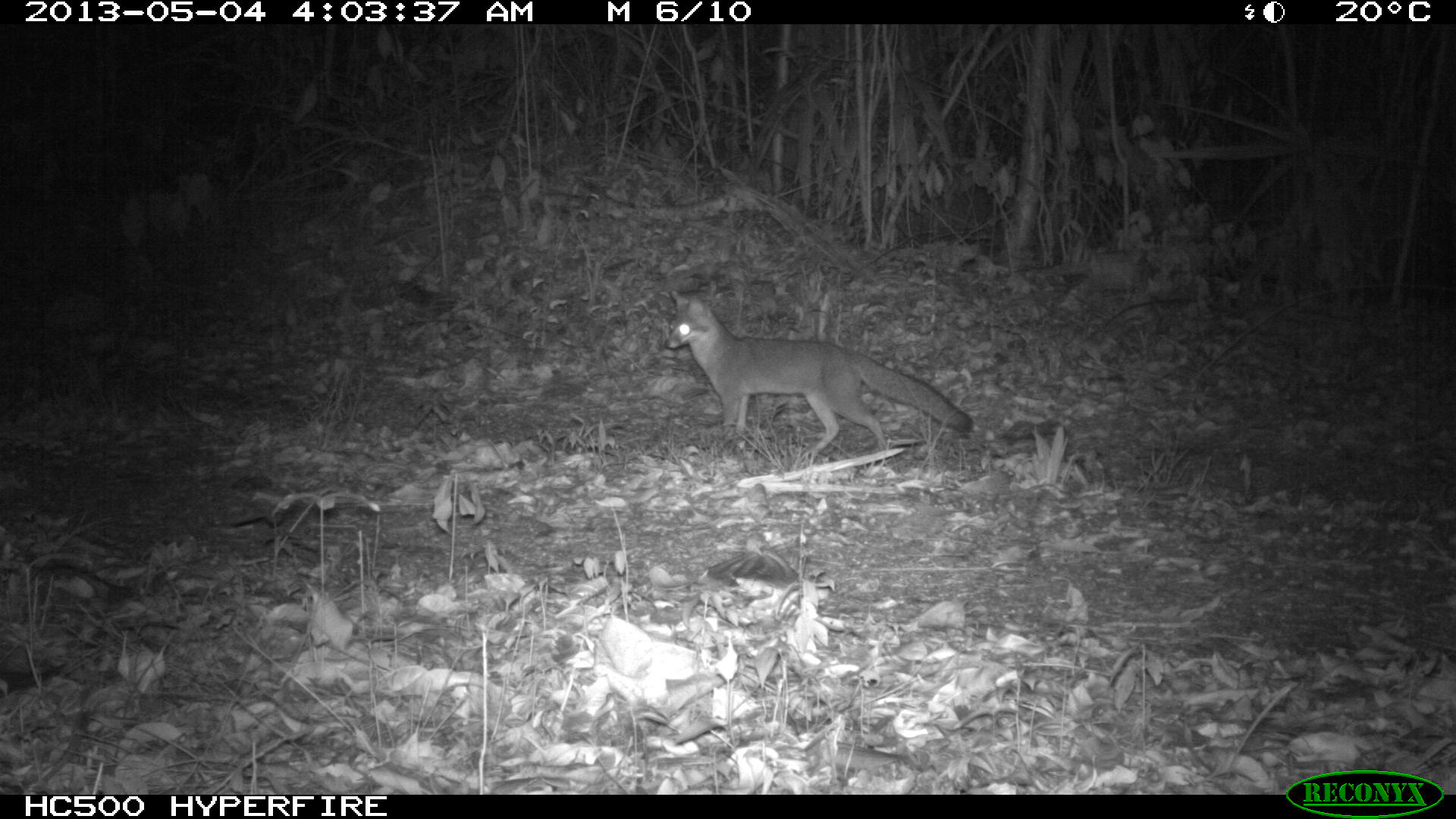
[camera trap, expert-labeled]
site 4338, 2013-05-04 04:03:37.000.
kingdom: Animalia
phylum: Chordata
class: Mammalia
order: Carnivora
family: Canidae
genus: Urocyon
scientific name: Urocyon cinereoargenteus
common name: gray fox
Urocyon cinereoargenteus (gray fox), count 1.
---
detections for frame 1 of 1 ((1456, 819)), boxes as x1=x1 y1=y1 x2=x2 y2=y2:
urocyon cinereoargenteus: x1=663 y1=288 x2=973 y2=458